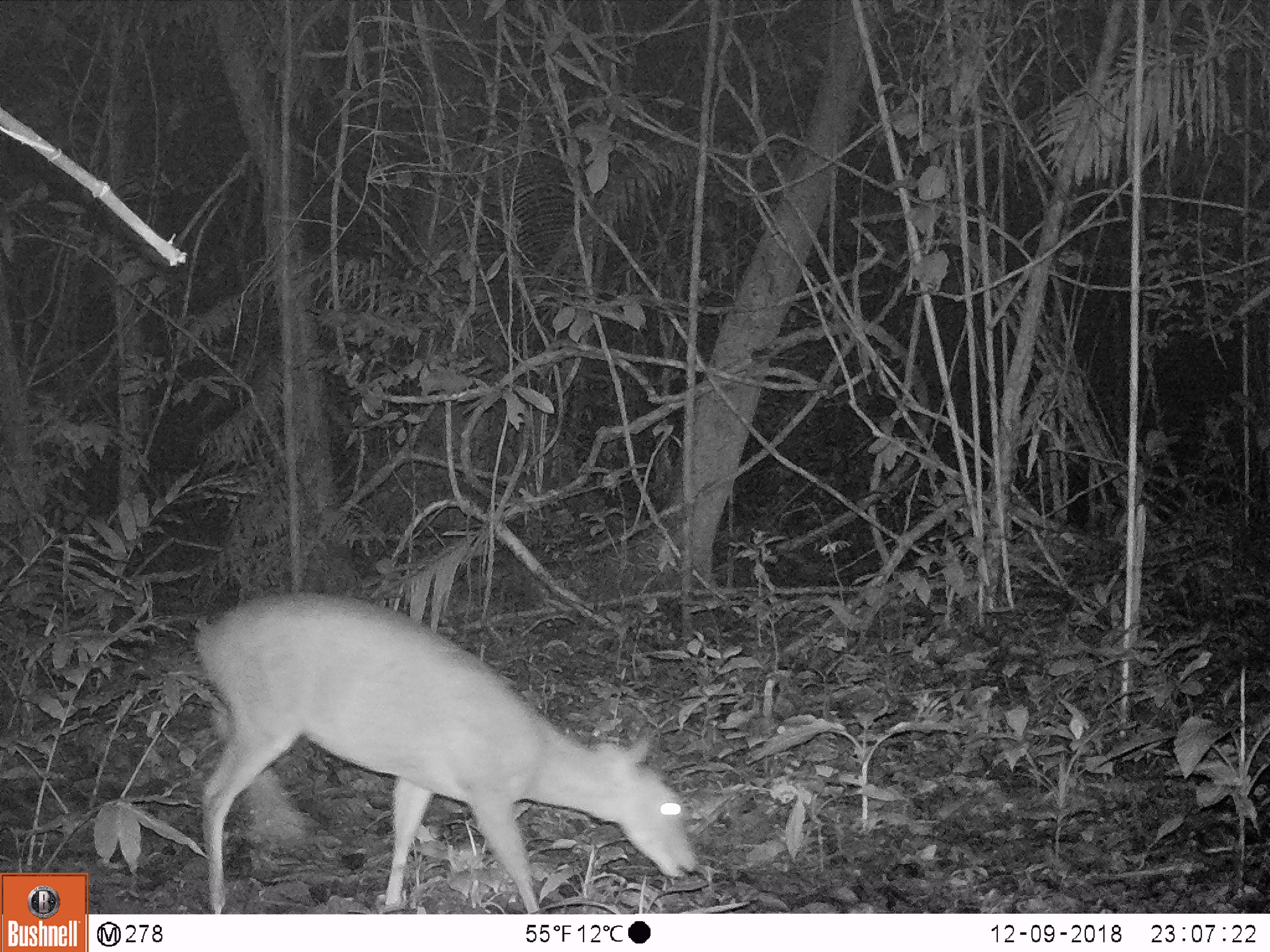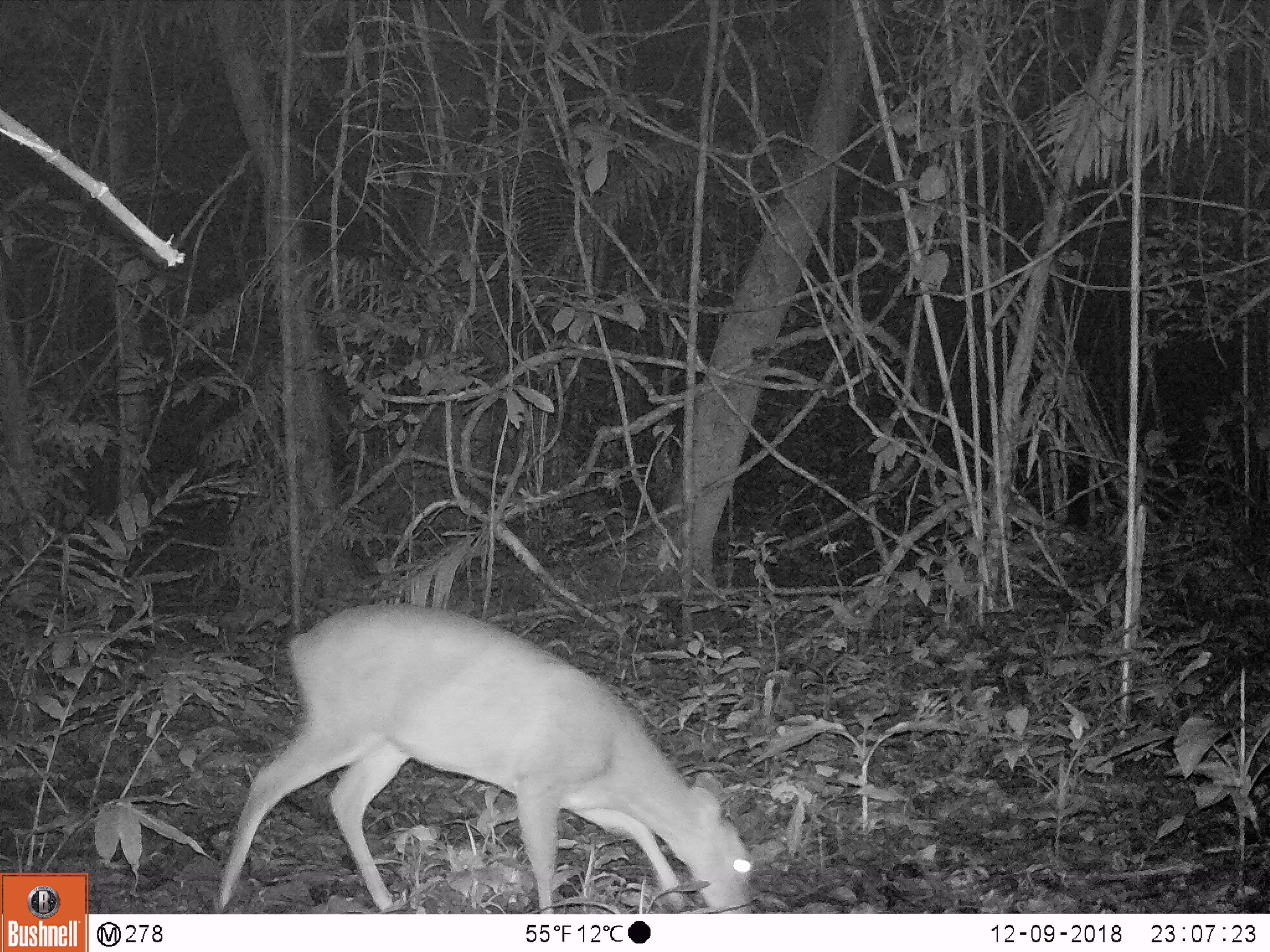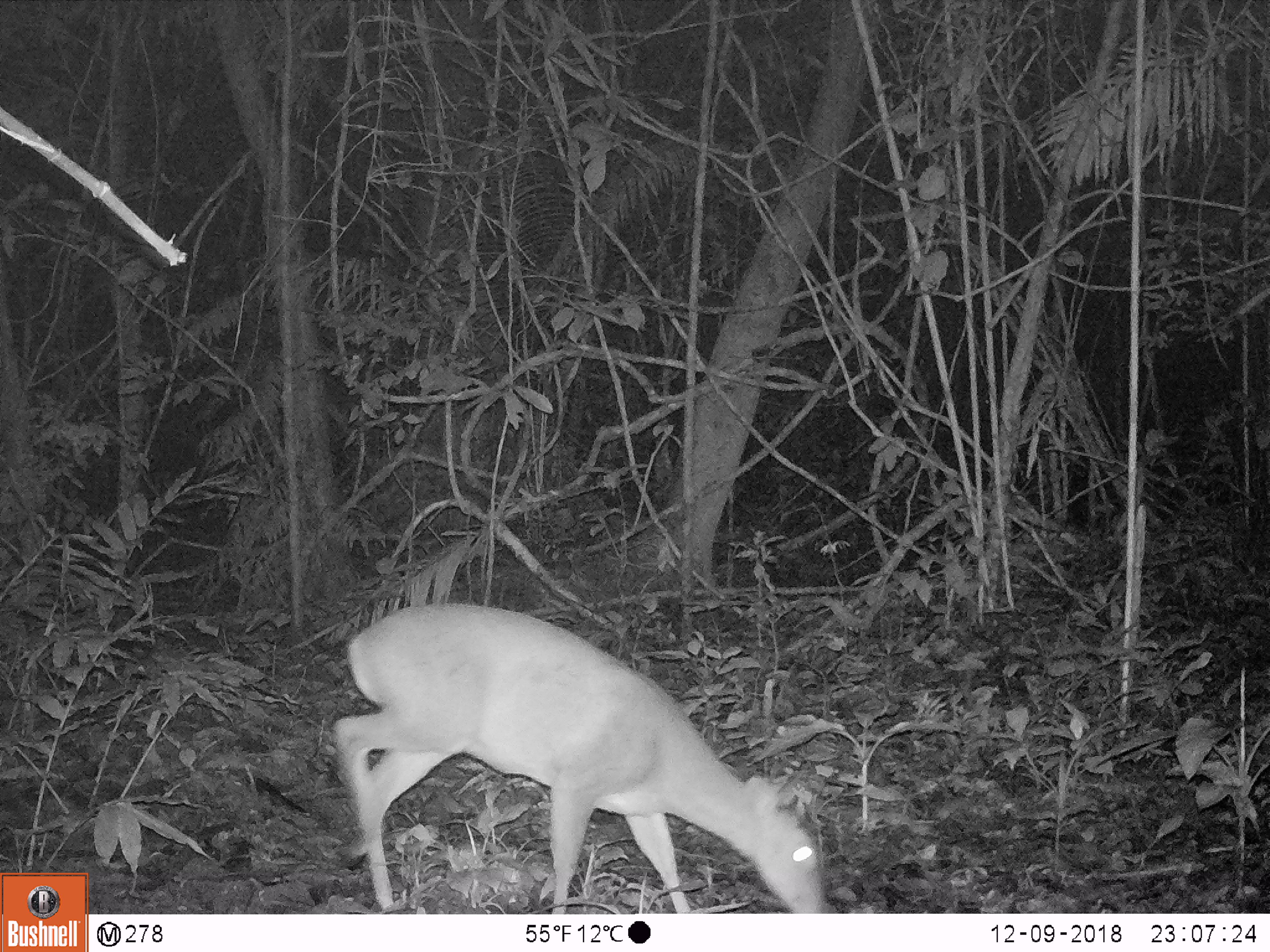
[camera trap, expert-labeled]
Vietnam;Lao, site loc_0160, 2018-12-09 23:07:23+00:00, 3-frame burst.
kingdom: Animalia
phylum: Chordata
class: Mammalia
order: Artiodactyla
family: Cervidae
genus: Muntiacus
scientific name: Muntiacus vuquangensis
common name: large-antlered muntjac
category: large antlered muntjac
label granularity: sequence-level